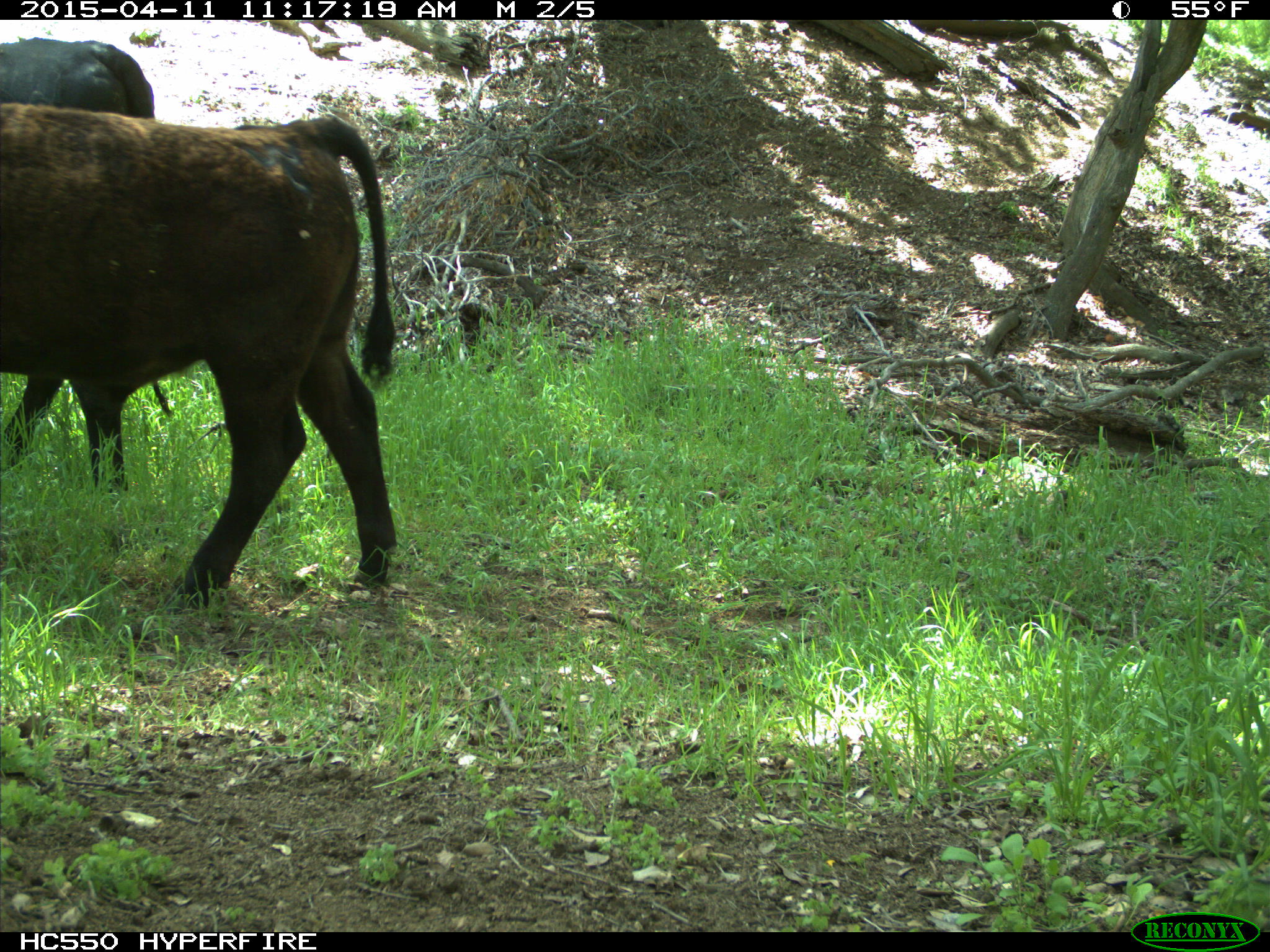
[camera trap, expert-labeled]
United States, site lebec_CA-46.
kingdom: Animalia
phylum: Chordata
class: Mammalia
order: Artiodactyla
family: Bovidae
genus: Bos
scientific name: Bos taurus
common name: domestic cow